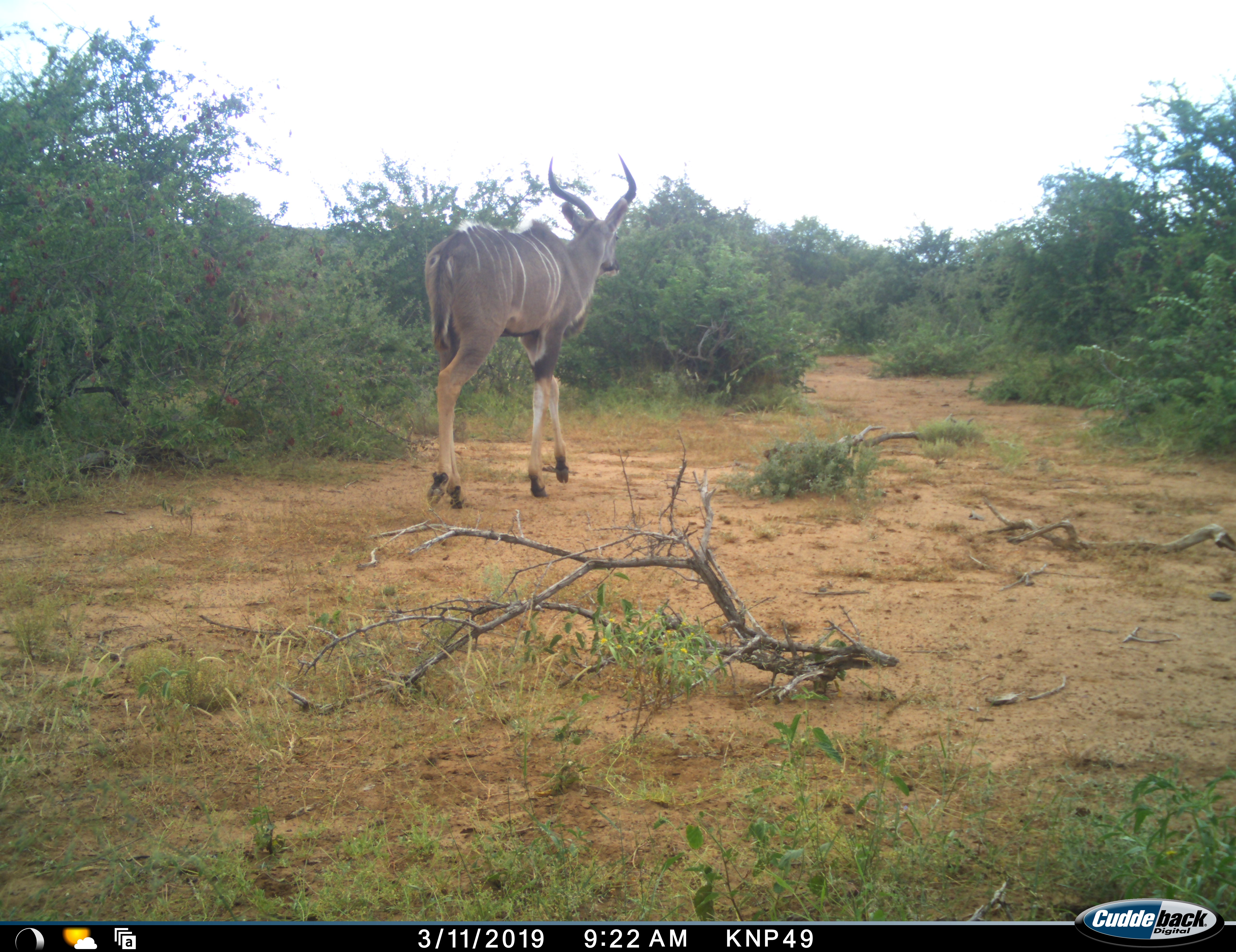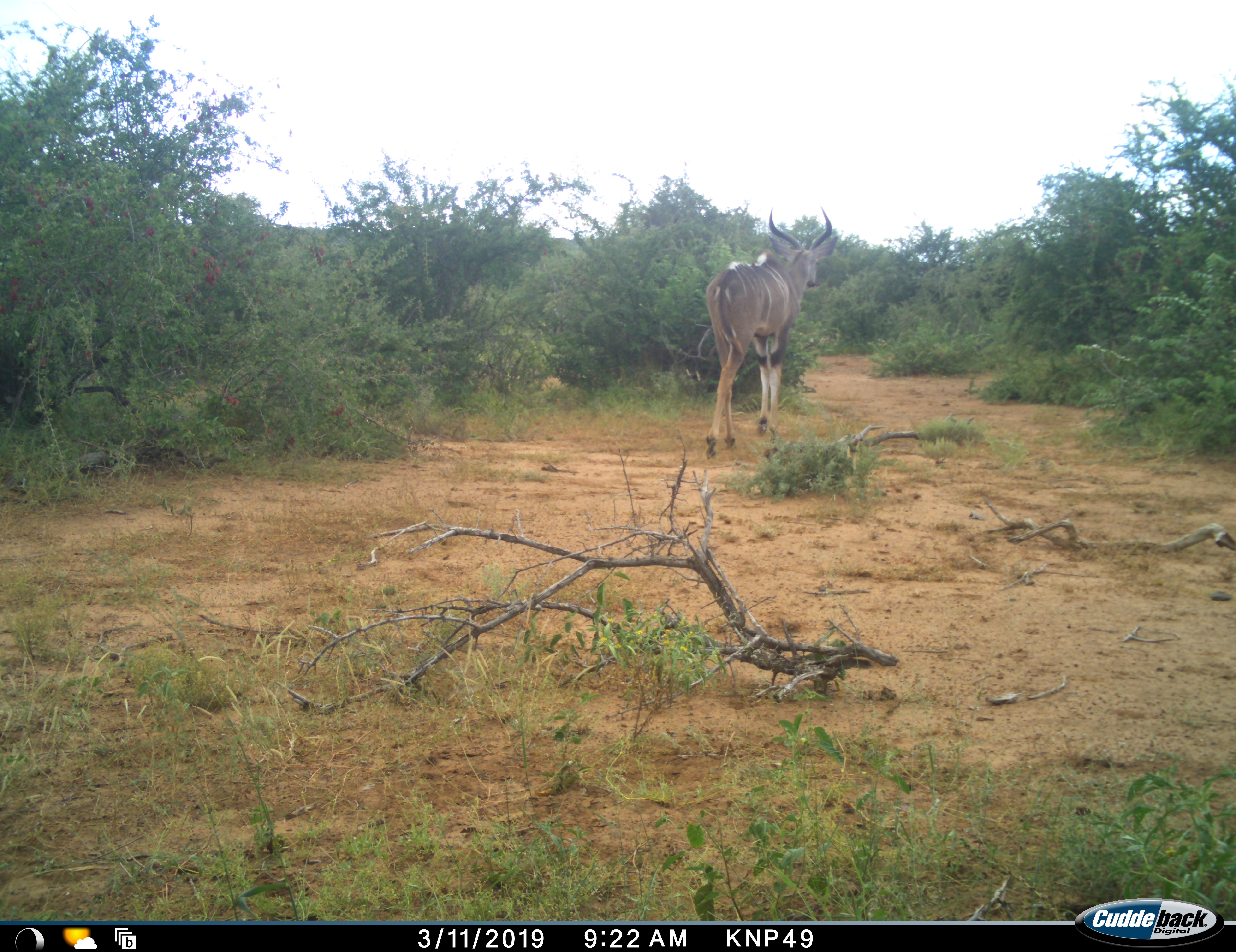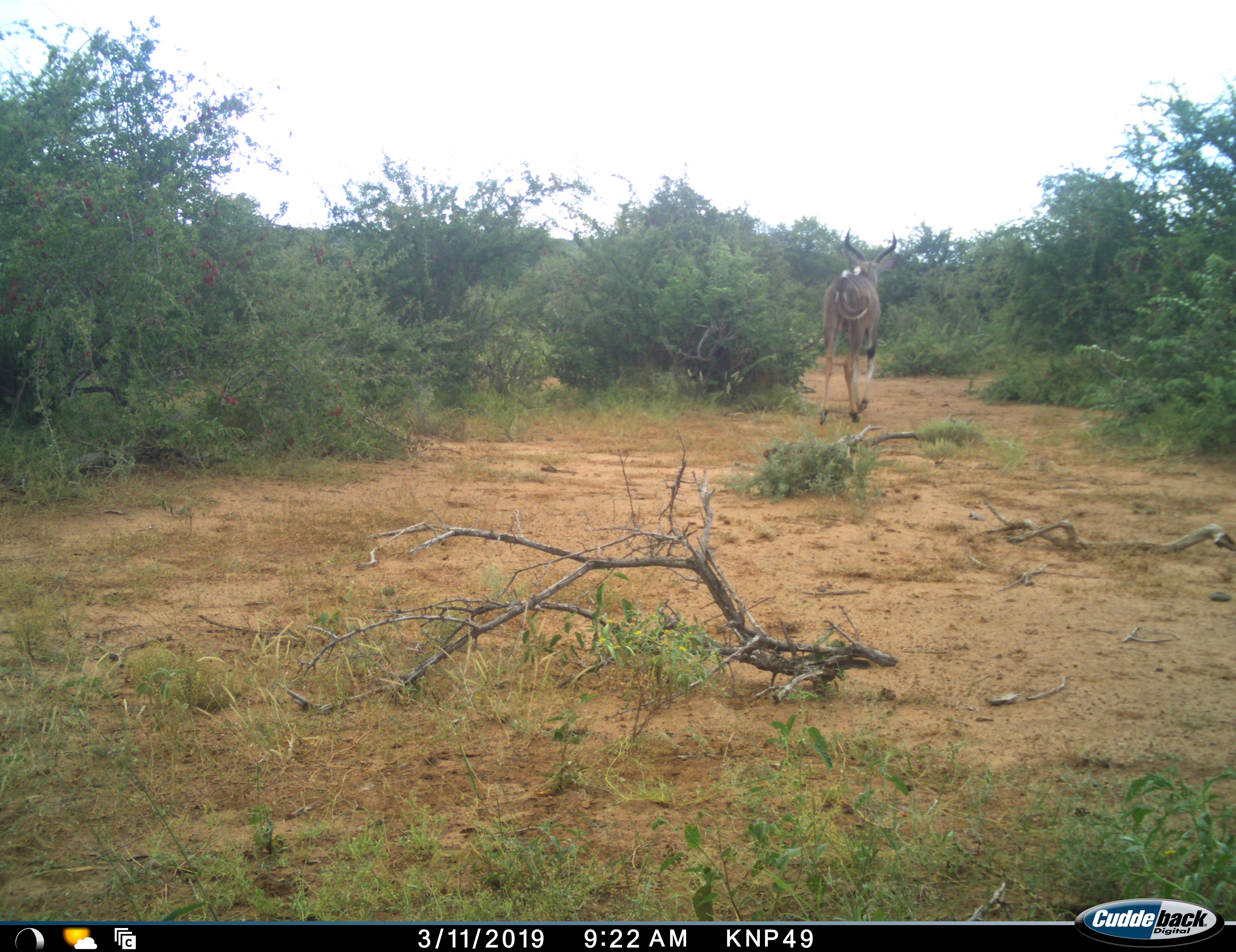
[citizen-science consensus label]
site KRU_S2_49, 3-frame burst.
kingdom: Animalia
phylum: Chordata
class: Mammalia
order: Artiodactyla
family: Bovidae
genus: Tragelaphus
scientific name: Tragelaphus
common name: kudu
Kudu (Tragelaphus), count 1. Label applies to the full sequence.